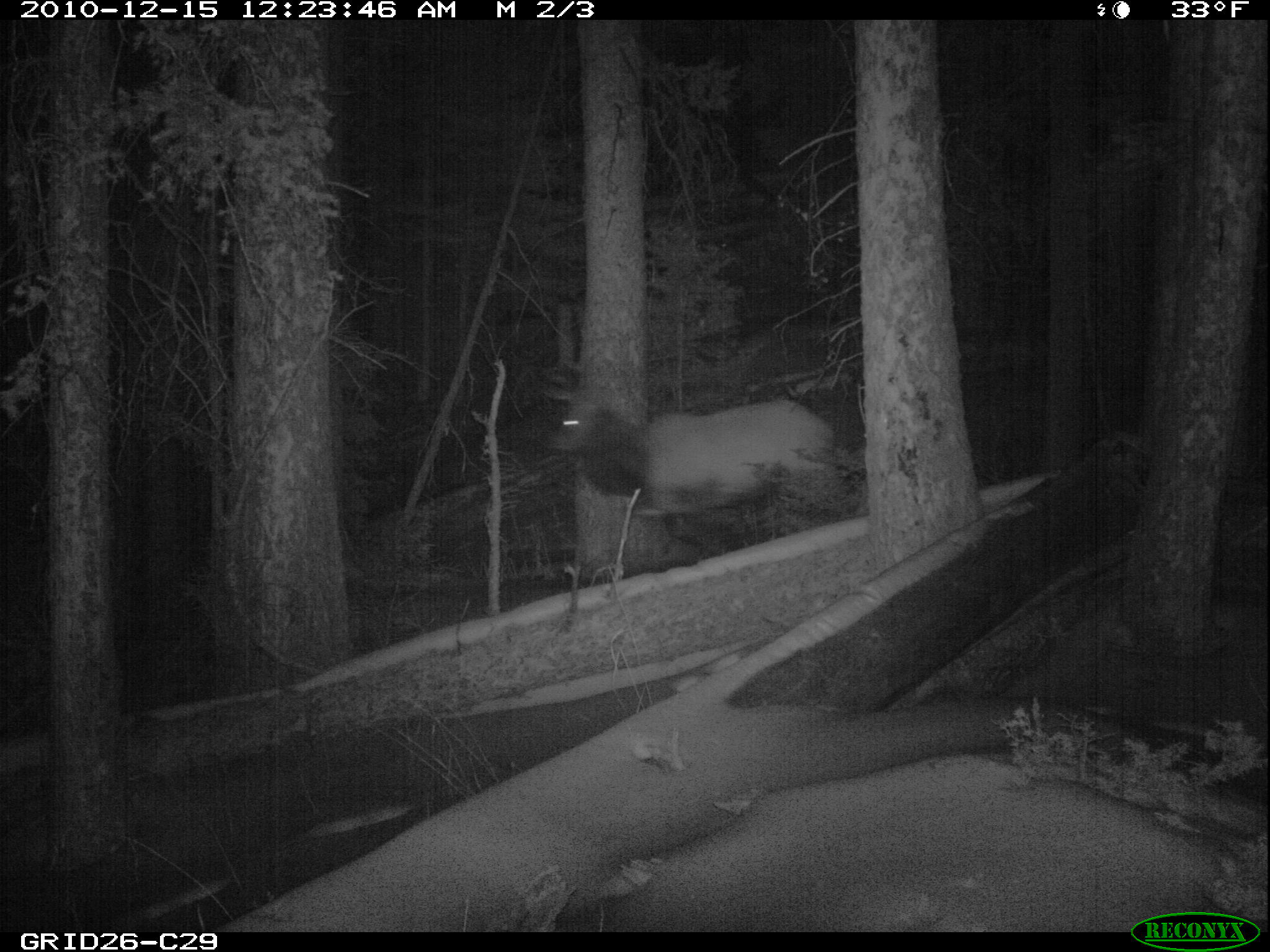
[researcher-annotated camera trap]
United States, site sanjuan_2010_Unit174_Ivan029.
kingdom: Animalia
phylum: Chordata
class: Mammalia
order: Artiodactyla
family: Cervidae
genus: Cervus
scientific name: Cervus elaphus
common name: red deer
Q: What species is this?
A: Cervus elaphus (red deer).